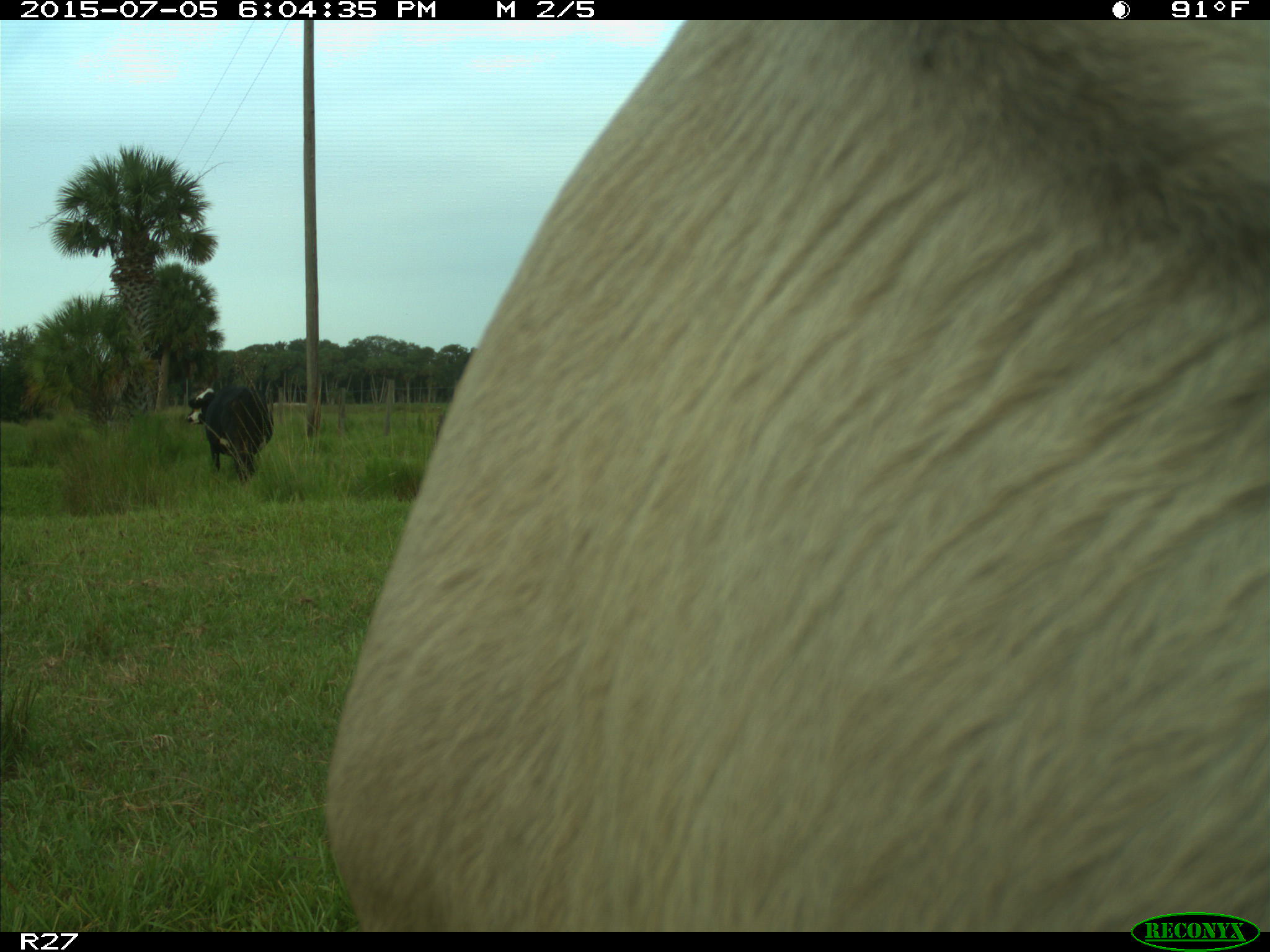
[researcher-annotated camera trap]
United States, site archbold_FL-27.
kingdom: Animalia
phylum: Chordata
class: Mammalia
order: Artiodactyla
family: Bovidae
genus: Bos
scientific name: Bos taurus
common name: domestic cow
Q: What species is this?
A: Bos taurus (domestic cow).